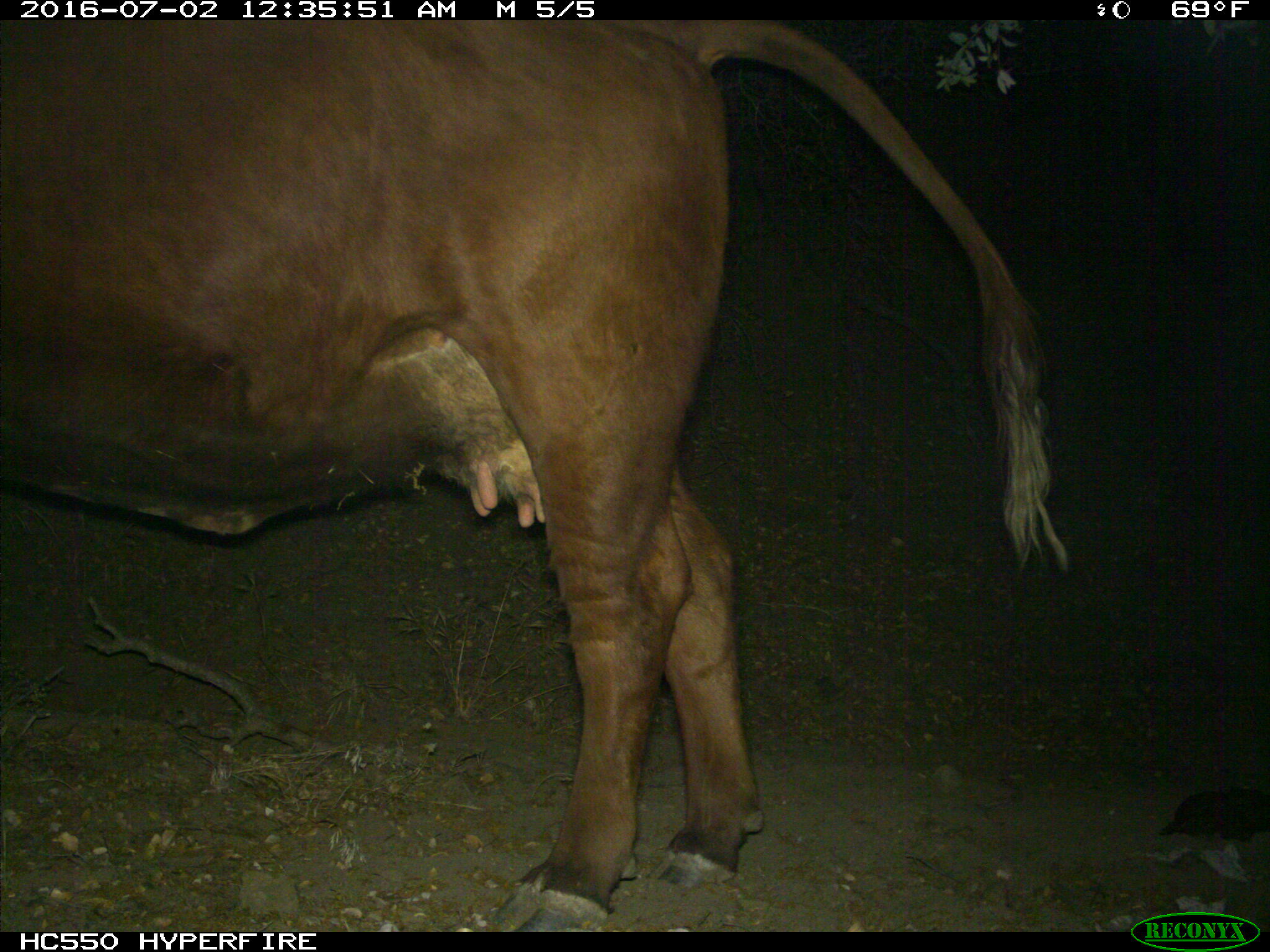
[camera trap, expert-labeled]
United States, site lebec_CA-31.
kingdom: Animalia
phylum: Chordata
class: Mammalia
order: Artiodactyla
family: Bovidae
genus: Bos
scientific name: Bos taurus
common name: domestic cow